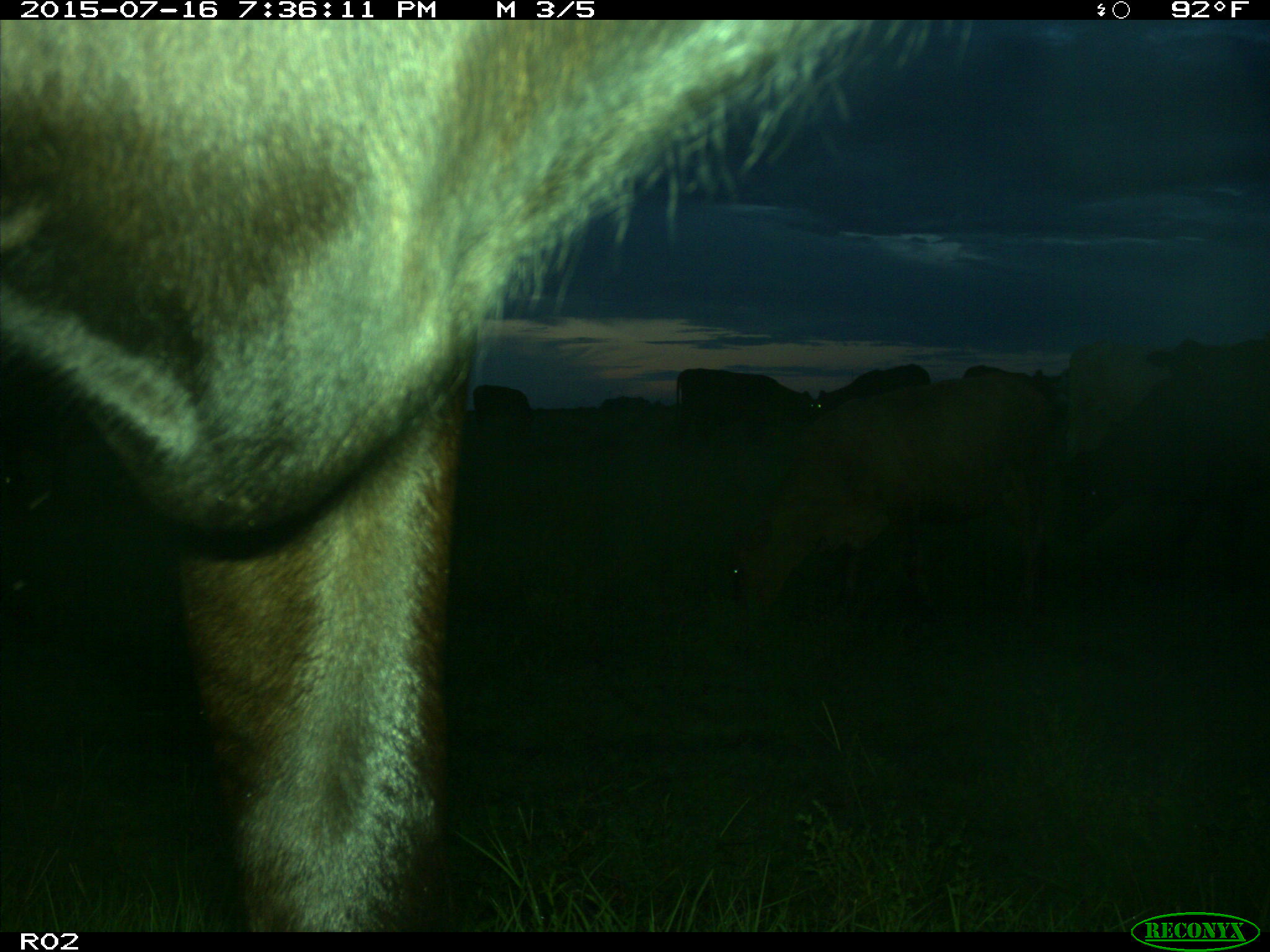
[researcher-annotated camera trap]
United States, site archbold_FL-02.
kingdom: Animalia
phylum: Chordata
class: Mammalia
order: Artiodactyla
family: Bovidae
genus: Bos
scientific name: Bos taurus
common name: domestic cow